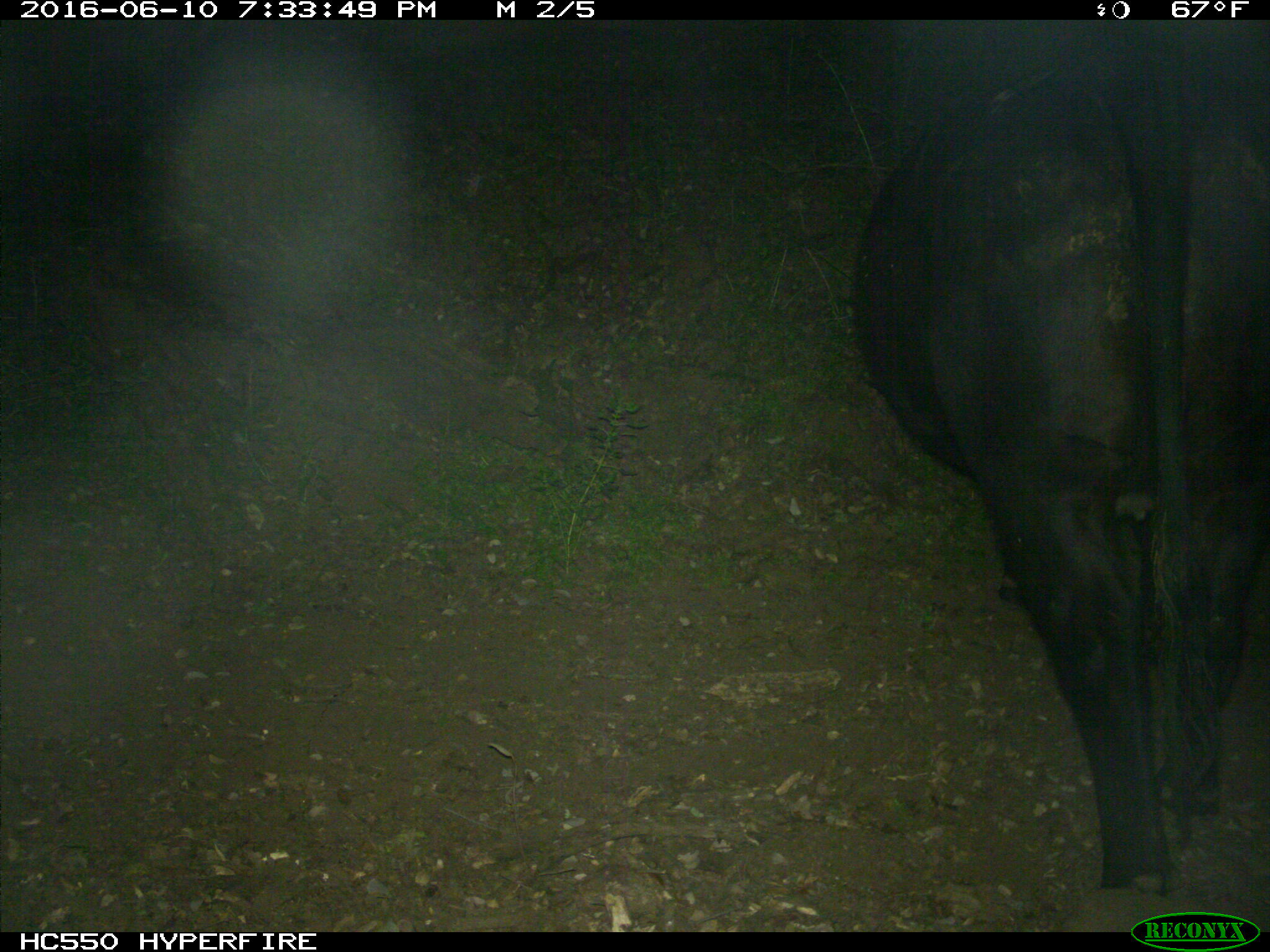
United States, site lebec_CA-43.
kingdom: Animalia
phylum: Chordata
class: Mammalia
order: Artiodactyla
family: Bovidae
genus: Bos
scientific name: Bos taurus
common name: domestic cow